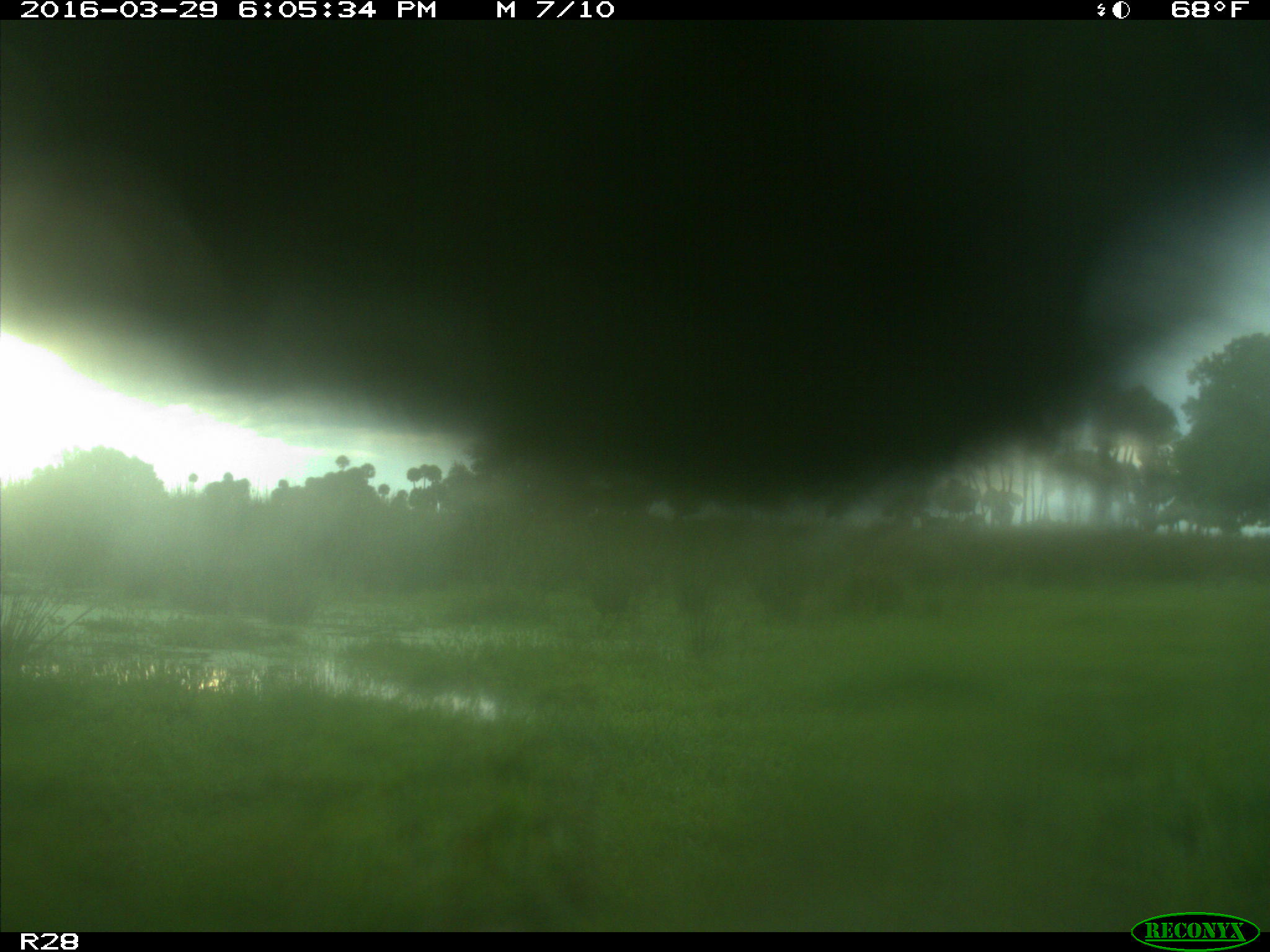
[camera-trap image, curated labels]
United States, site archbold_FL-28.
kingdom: Animalia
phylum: Chordata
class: Mammalia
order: Artiodactyla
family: Bovidae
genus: Bos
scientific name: Bos taurus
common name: domestic cow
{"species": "Bos taurus (domestic cow)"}